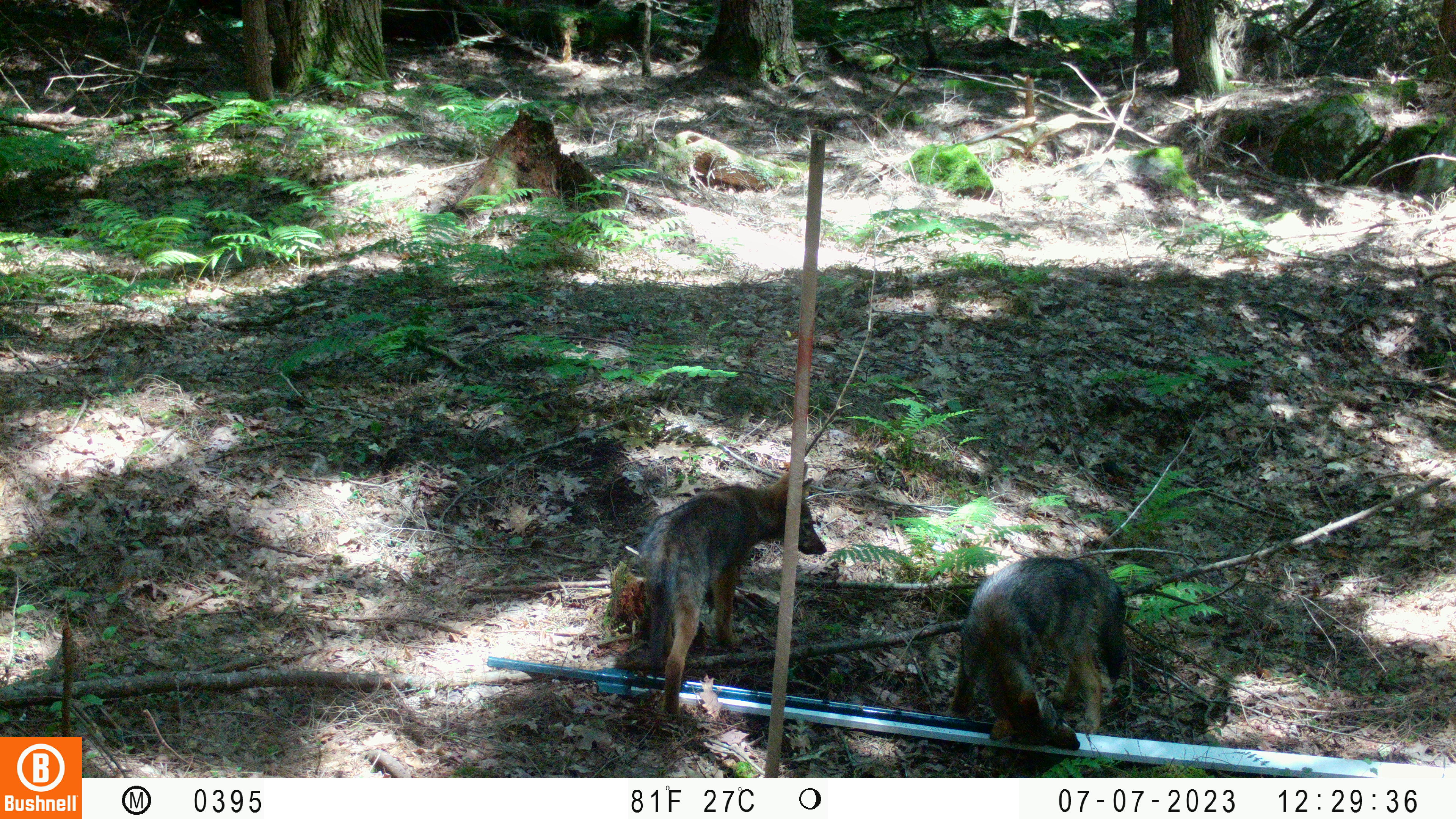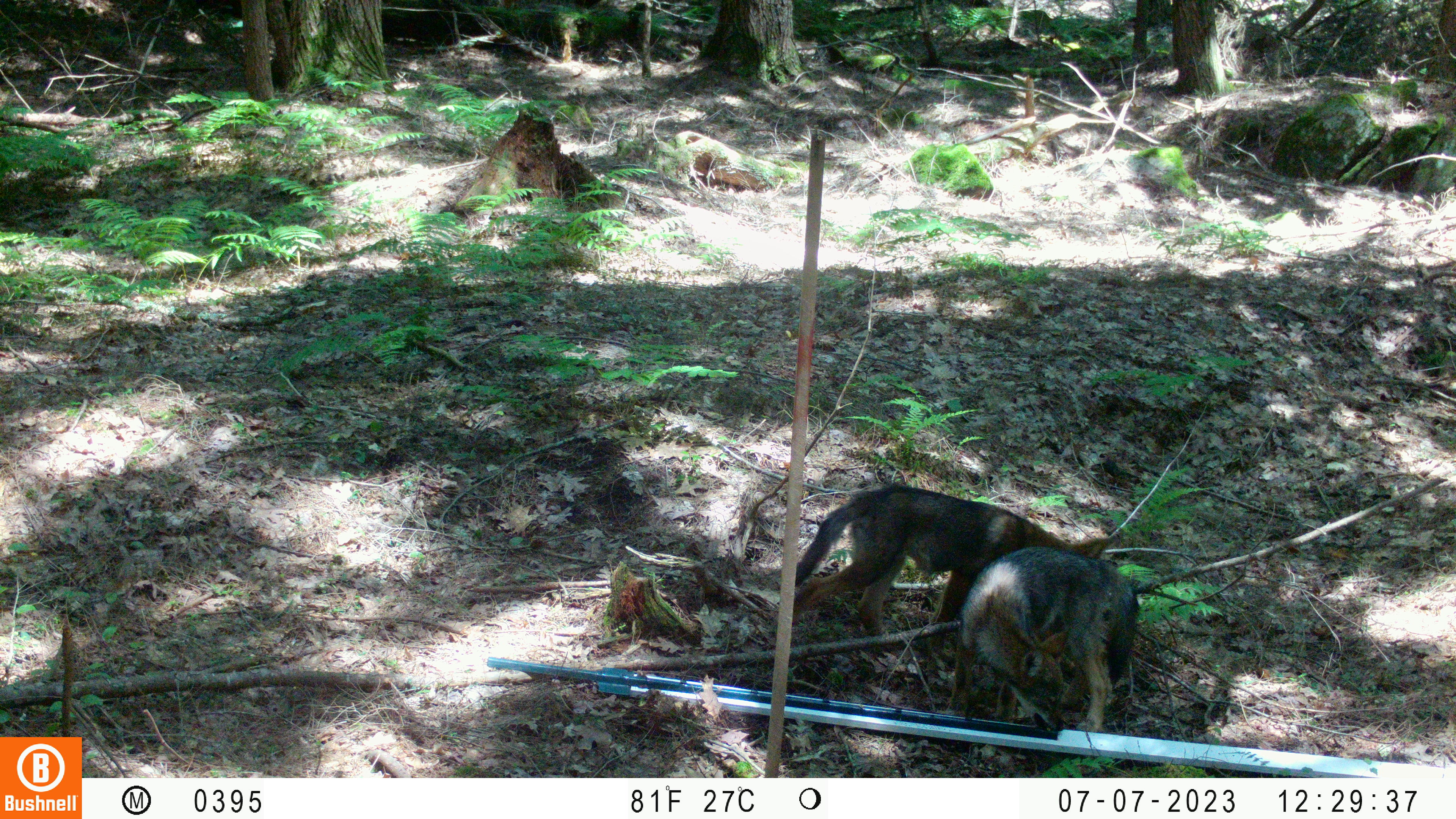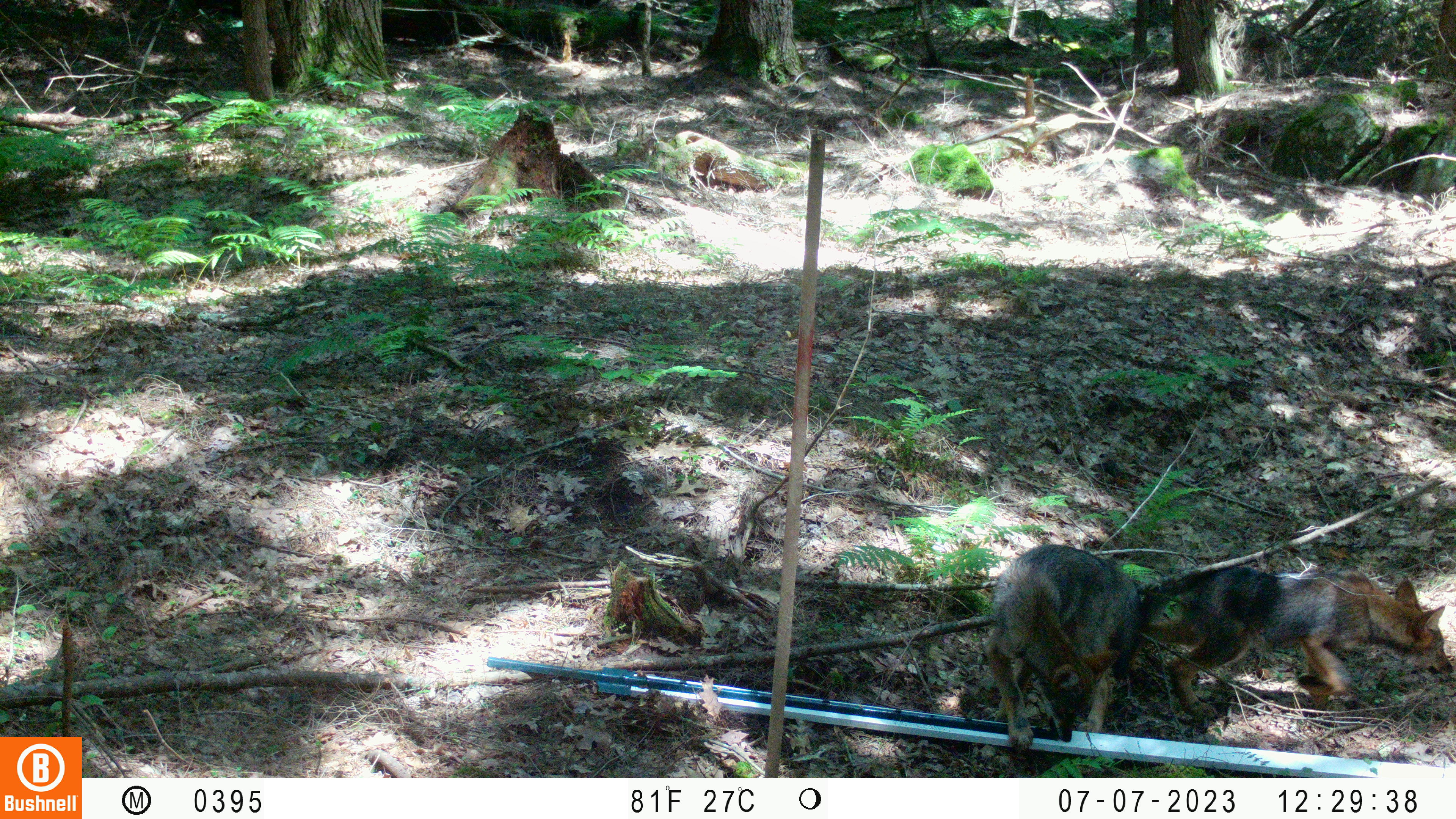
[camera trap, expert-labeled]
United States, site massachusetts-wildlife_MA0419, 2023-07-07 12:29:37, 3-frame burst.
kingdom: Animalia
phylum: Chordata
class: Mammalia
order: Carnivora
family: Canidae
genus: Urocyon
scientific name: Urocyon cinereoargenteus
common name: gray fox